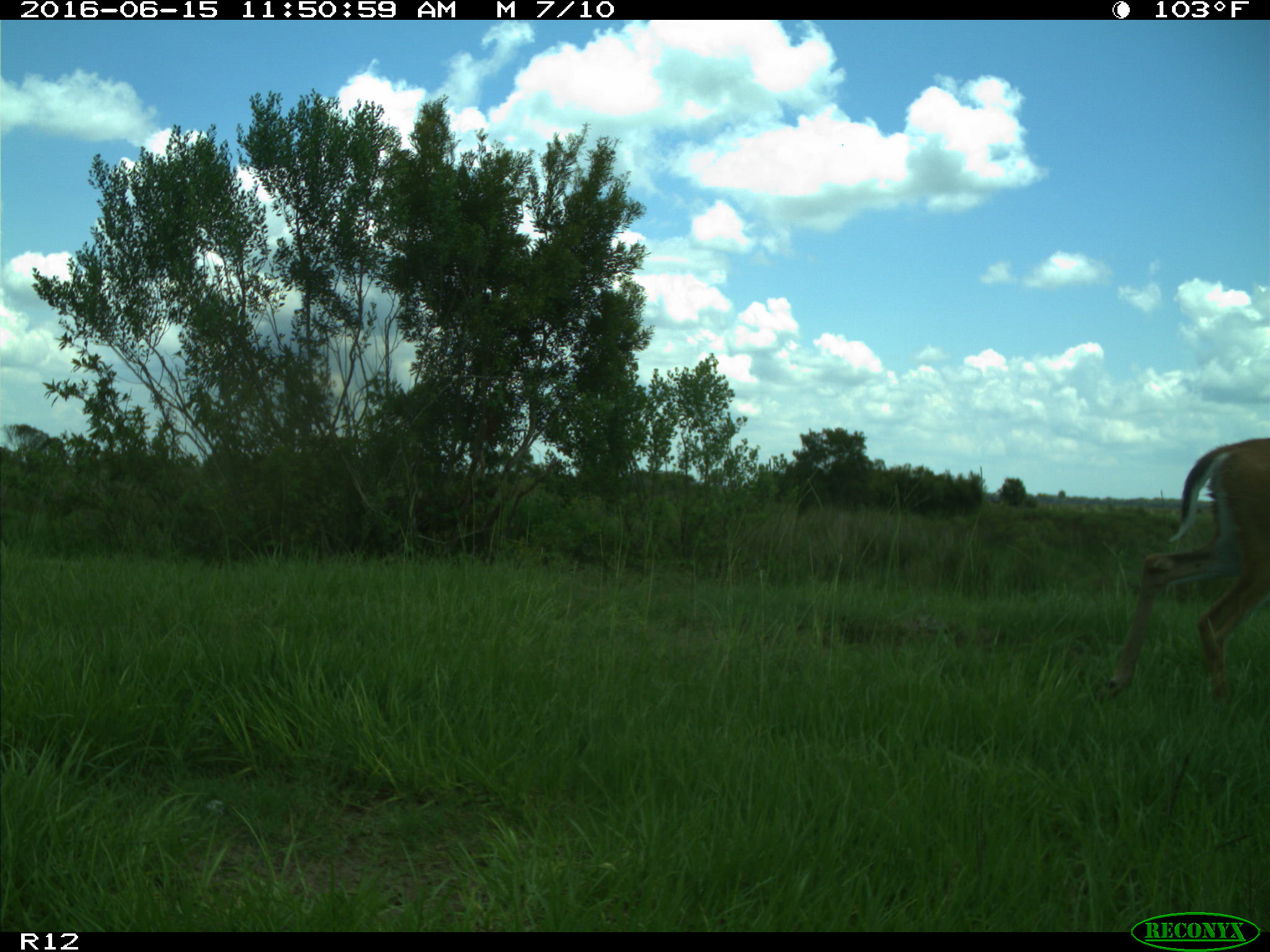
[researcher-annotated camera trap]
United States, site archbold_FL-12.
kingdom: Animalia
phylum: Chordata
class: Mammalia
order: Artiodactyla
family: Cervidae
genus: Odocoileus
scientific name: Odocoileus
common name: deer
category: unidentified deer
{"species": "unidentified deer (deer) (Odocoileus)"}